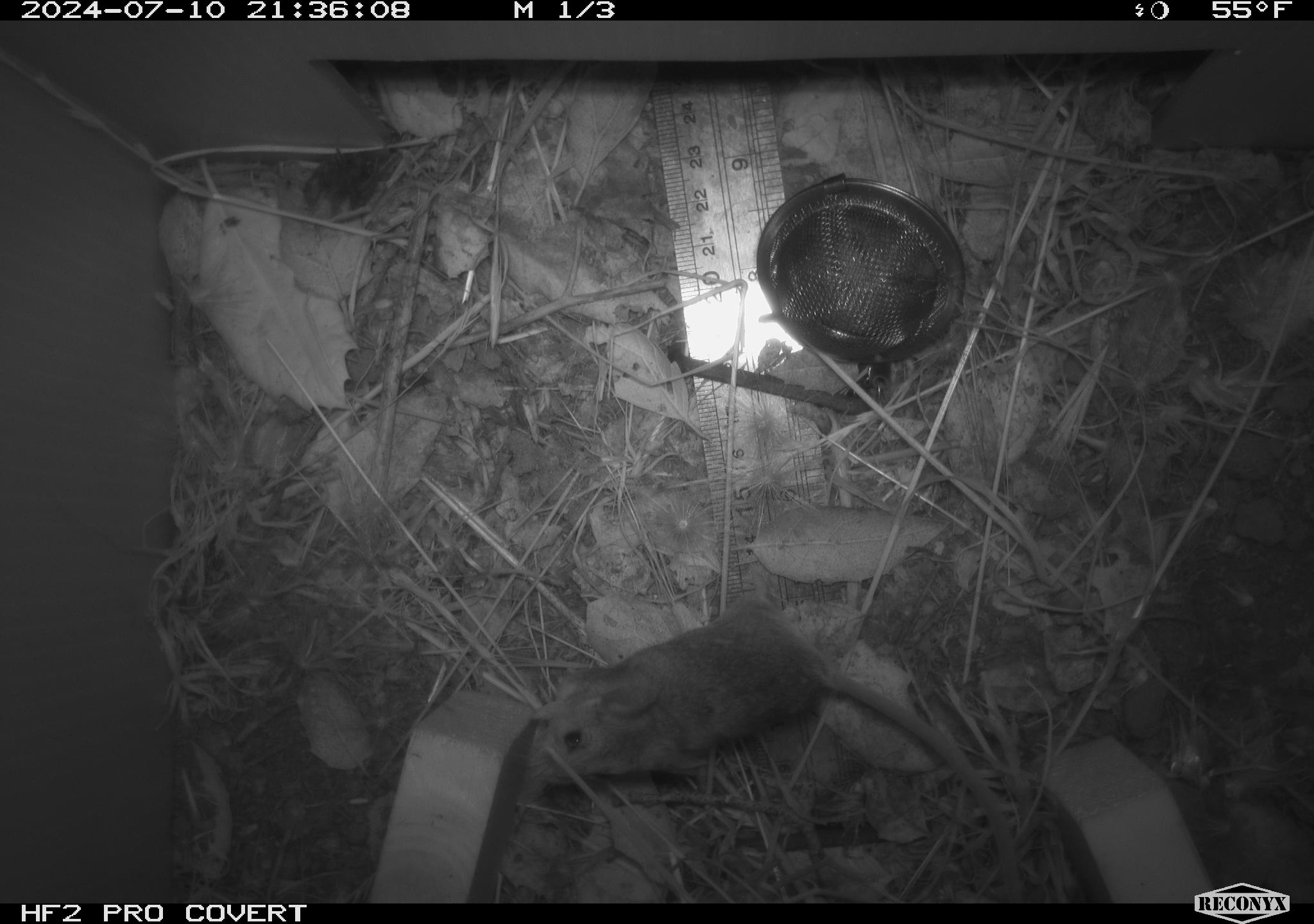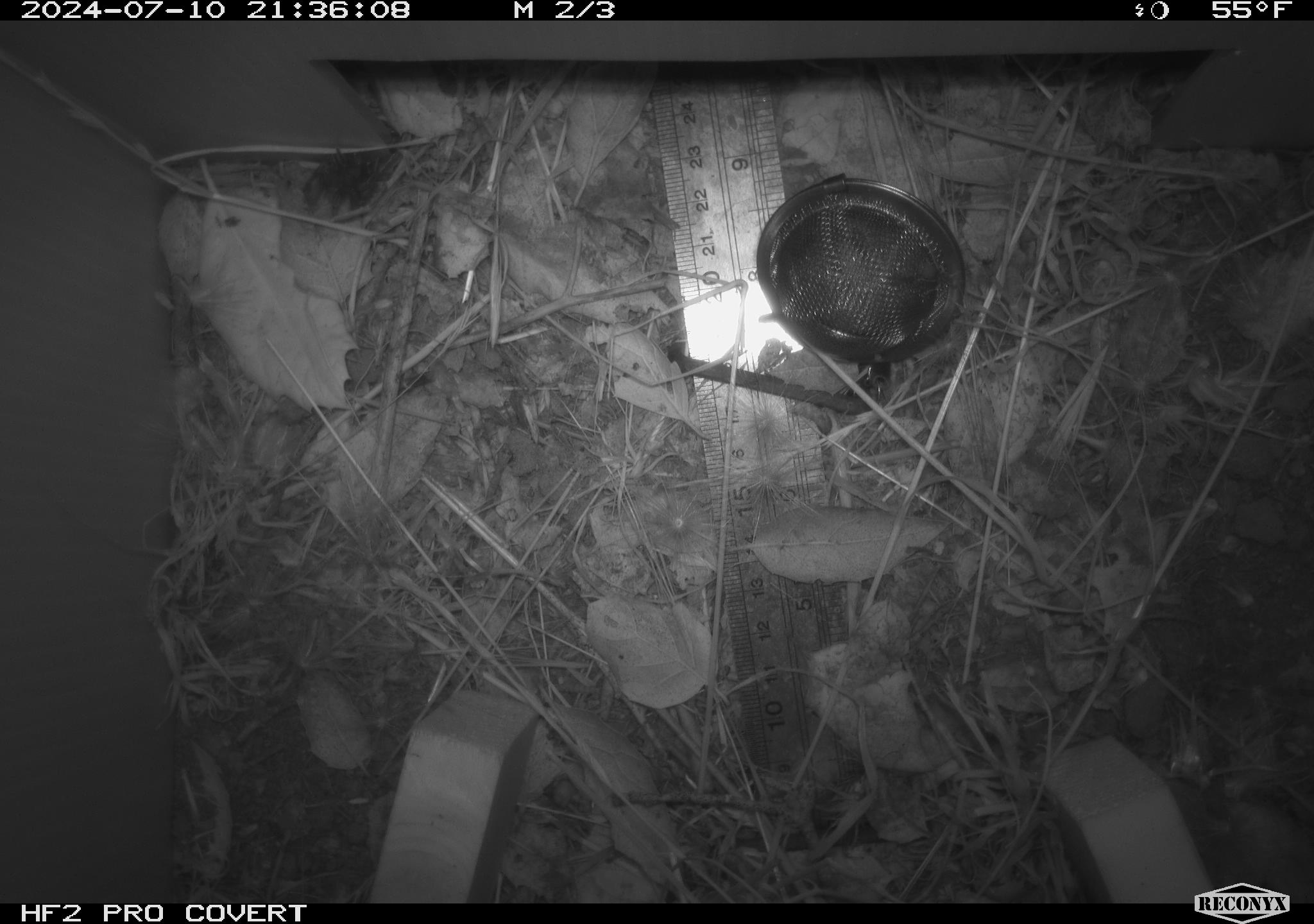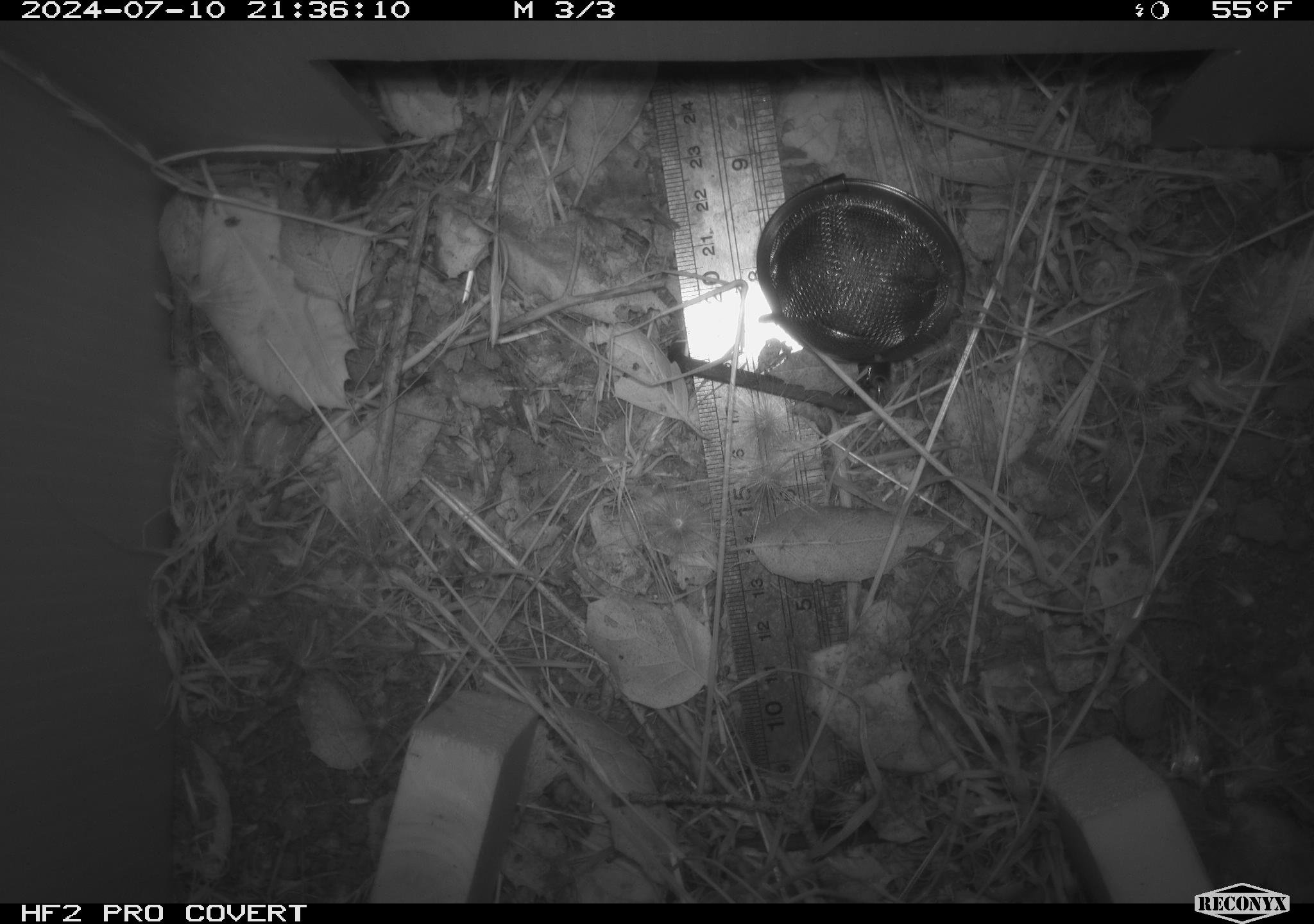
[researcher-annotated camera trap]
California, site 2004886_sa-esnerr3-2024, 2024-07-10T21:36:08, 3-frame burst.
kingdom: Animalia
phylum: Chordata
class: Mammalia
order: Rodentia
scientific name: Rodentia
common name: rodent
Rodent (Rodentia).